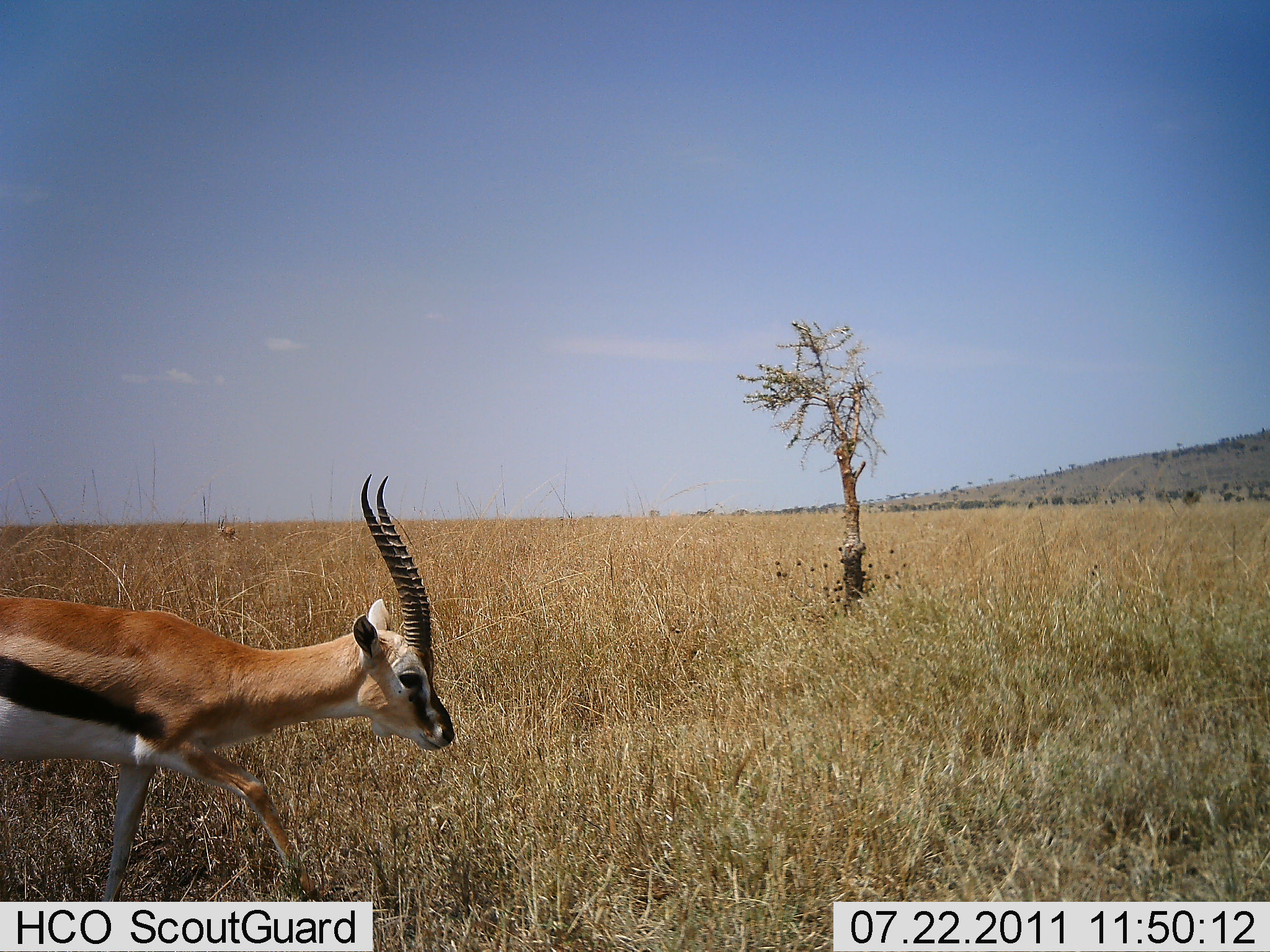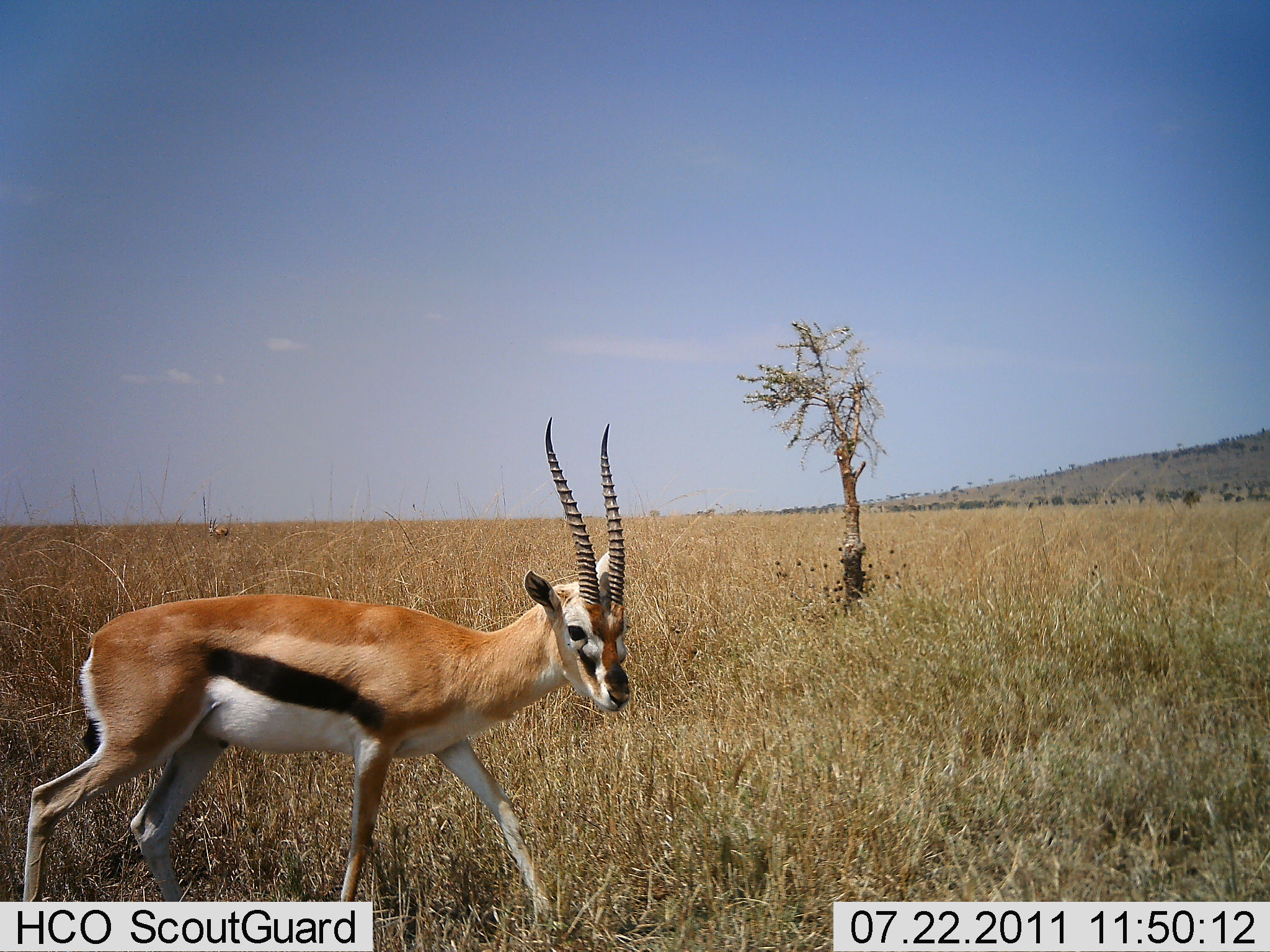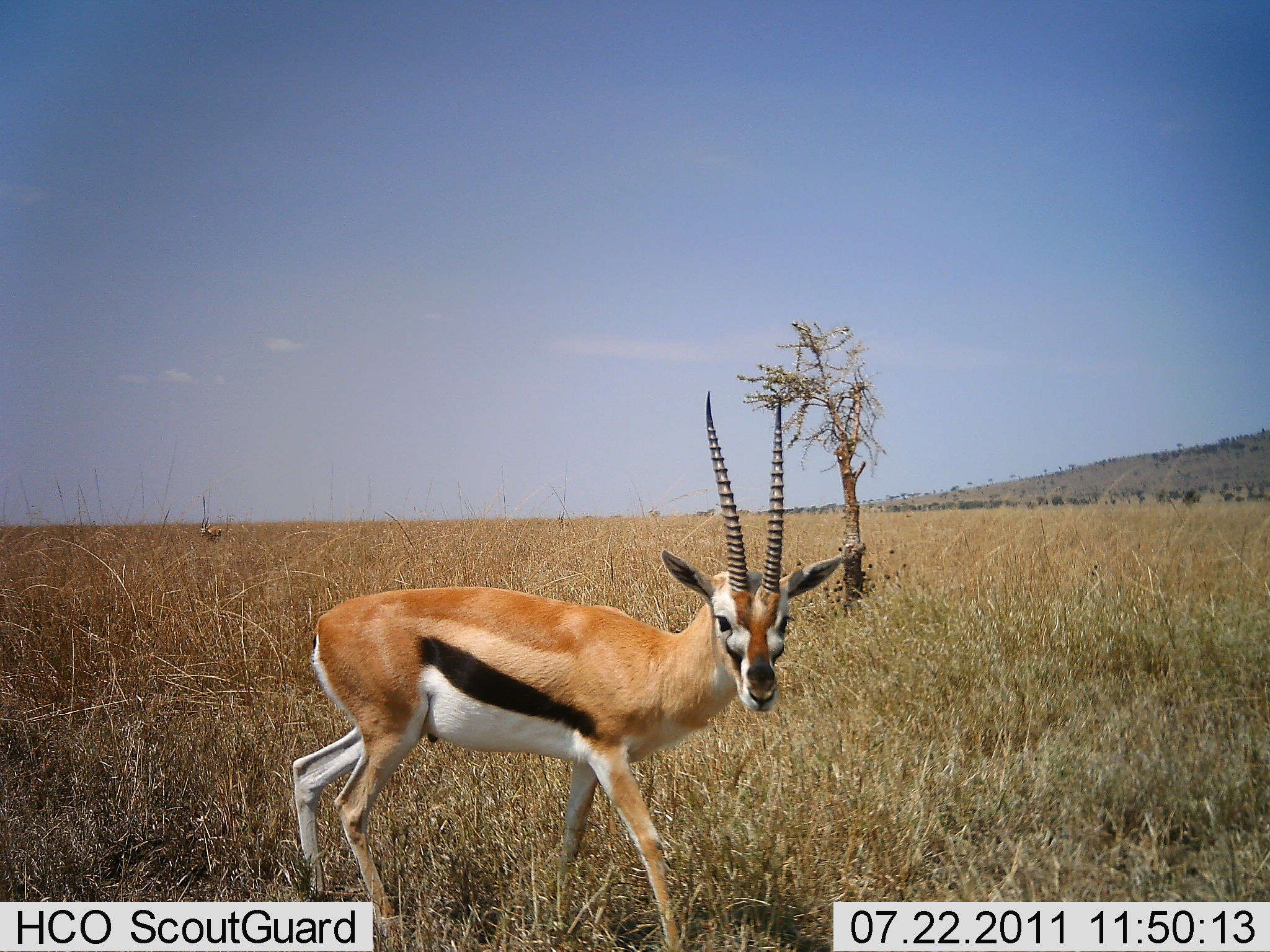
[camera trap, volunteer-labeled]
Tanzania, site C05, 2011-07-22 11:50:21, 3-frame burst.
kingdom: Animalia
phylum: Chordata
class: Mammalia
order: Artiodactyla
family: Bovidae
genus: Eudorcas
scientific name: Eudorcas thomsonii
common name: thomson's gazelle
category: gazellethomsons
Gazellethomsons (thomson's gazelle) (Eudorcas thomsonii), count 1. Behavior (volunteer vote fractions): standing 15%, resting 0%, moving 85%, interacting 0%. Young present (vote fraction): 0%. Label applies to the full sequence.